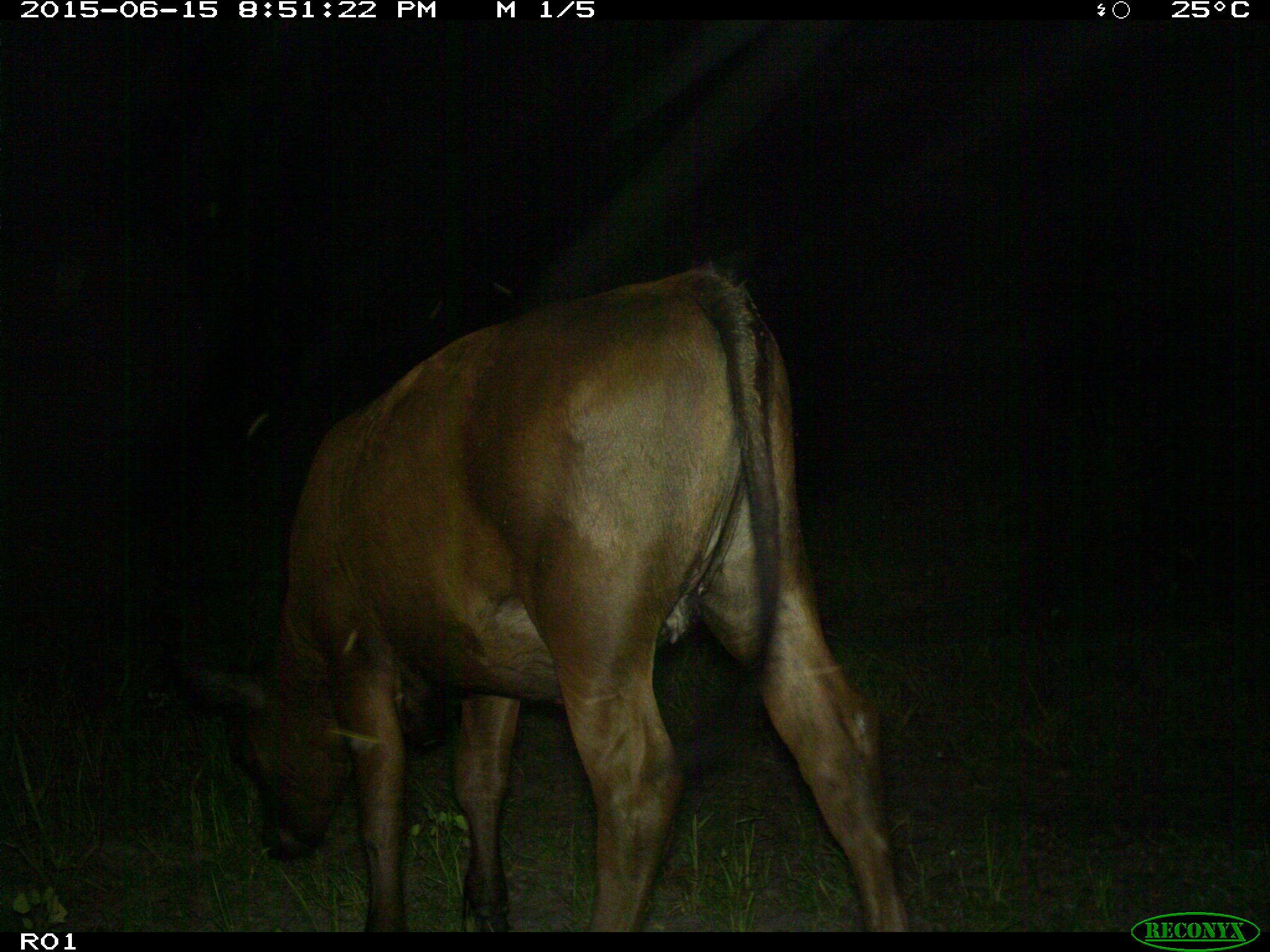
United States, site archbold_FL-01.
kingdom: Animalia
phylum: Chordata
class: Mammalia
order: Artiodactyla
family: Bovidae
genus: Bos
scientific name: Bos taurus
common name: domestic cow